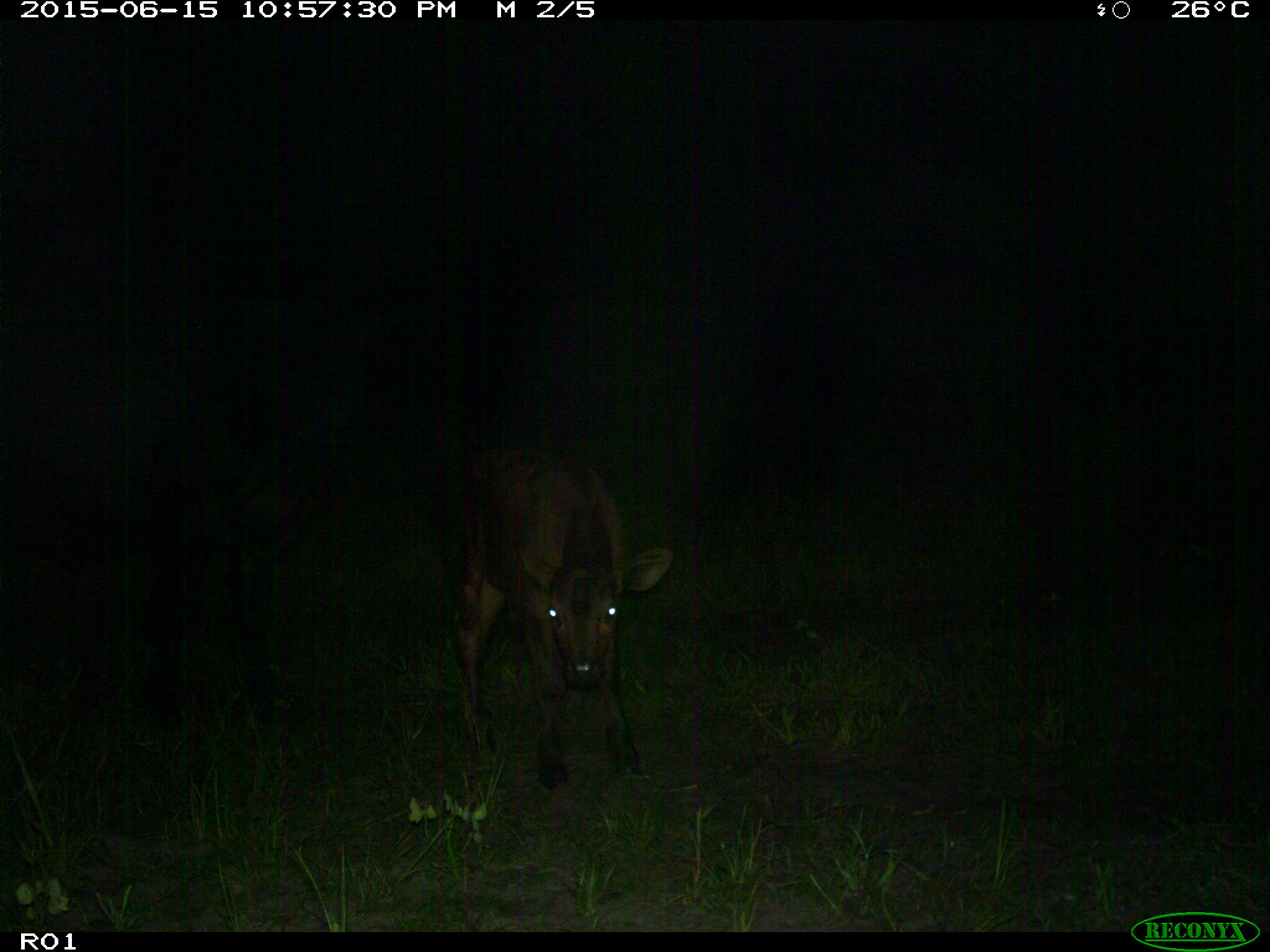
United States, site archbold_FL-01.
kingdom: Animalia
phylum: Chordata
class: Mammalia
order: Artiodactyla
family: Bovidae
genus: Bos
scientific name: Bos taurus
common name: domestic cow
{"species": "Bos taurus (domestic cow)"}